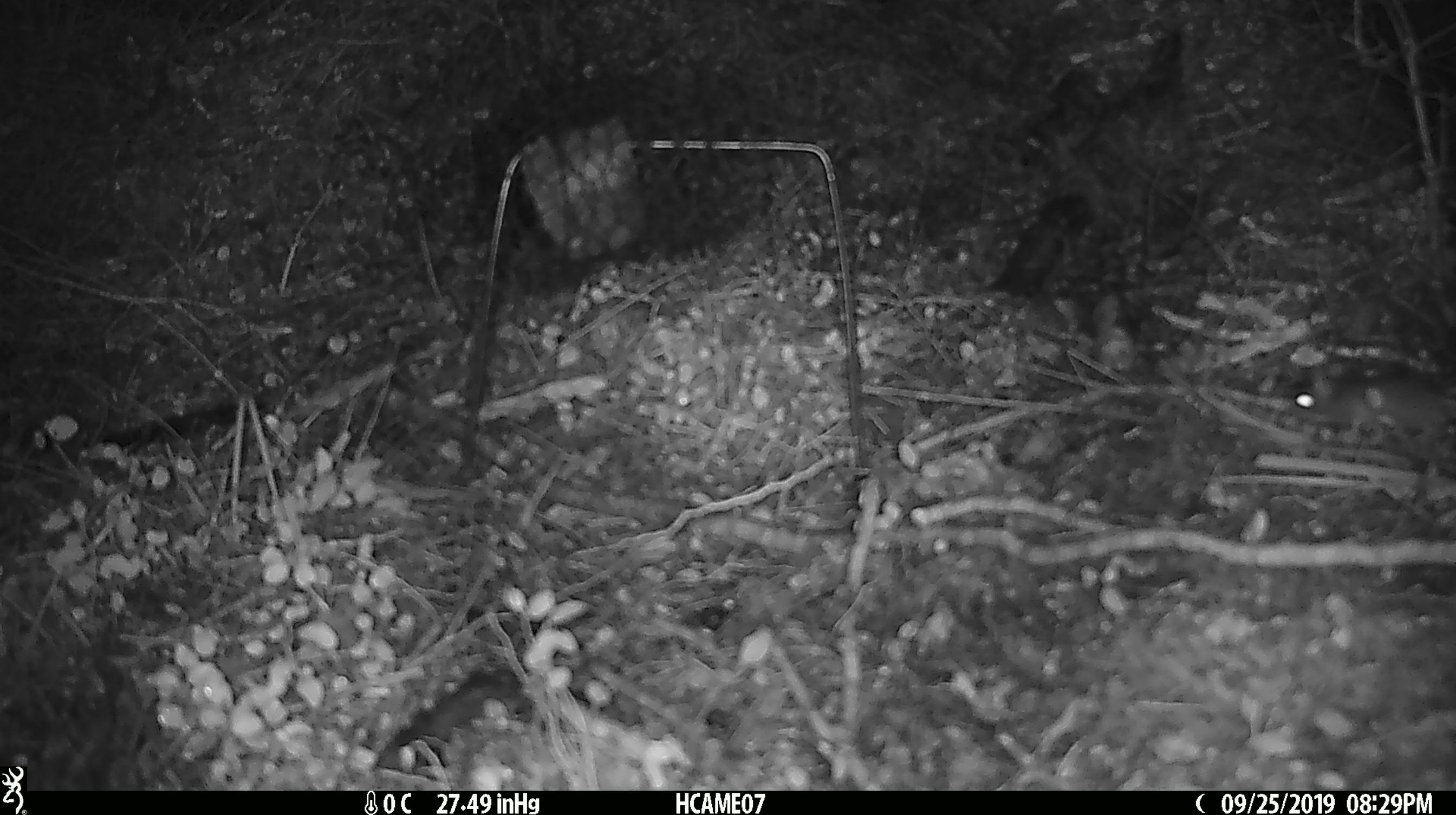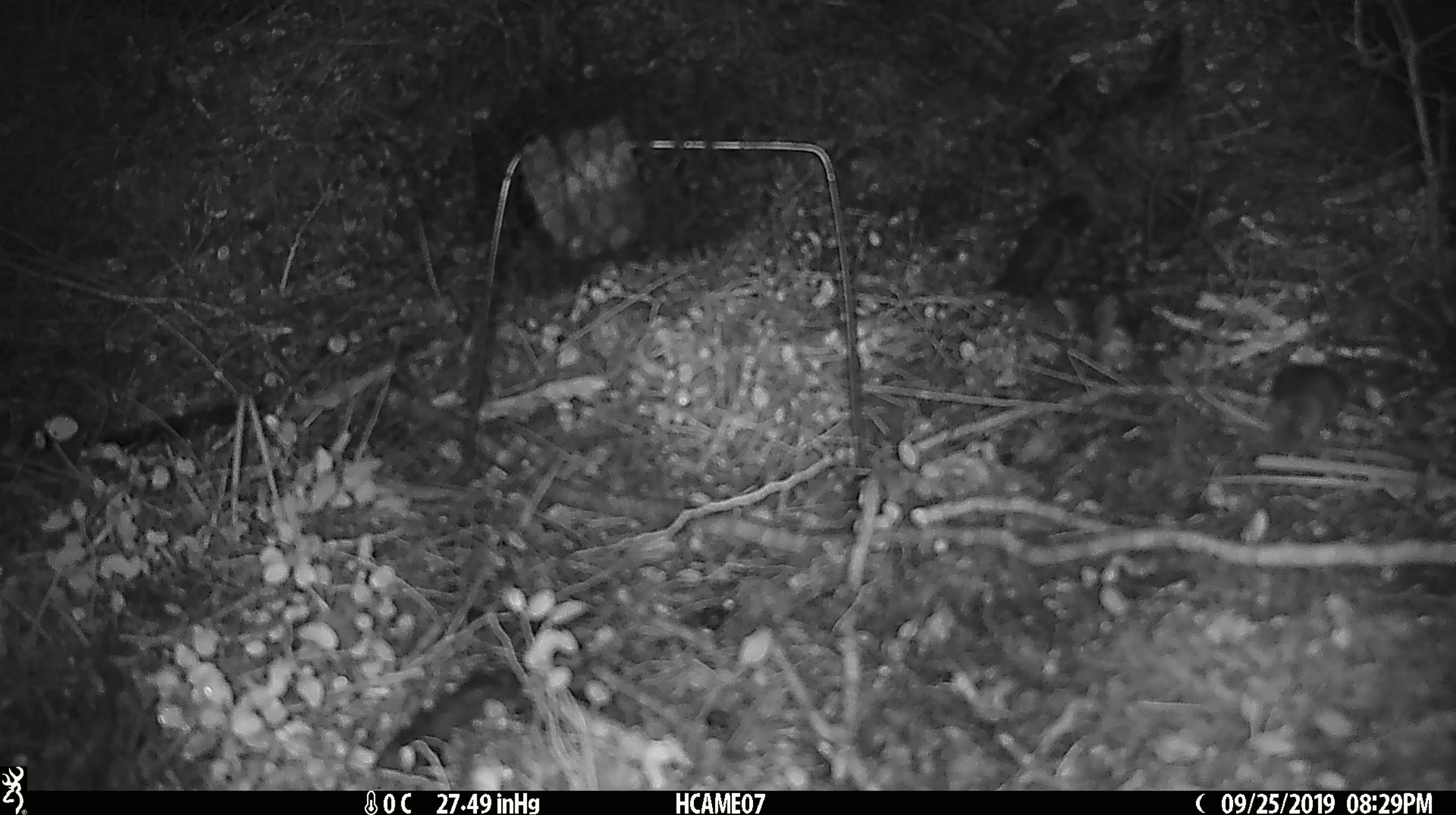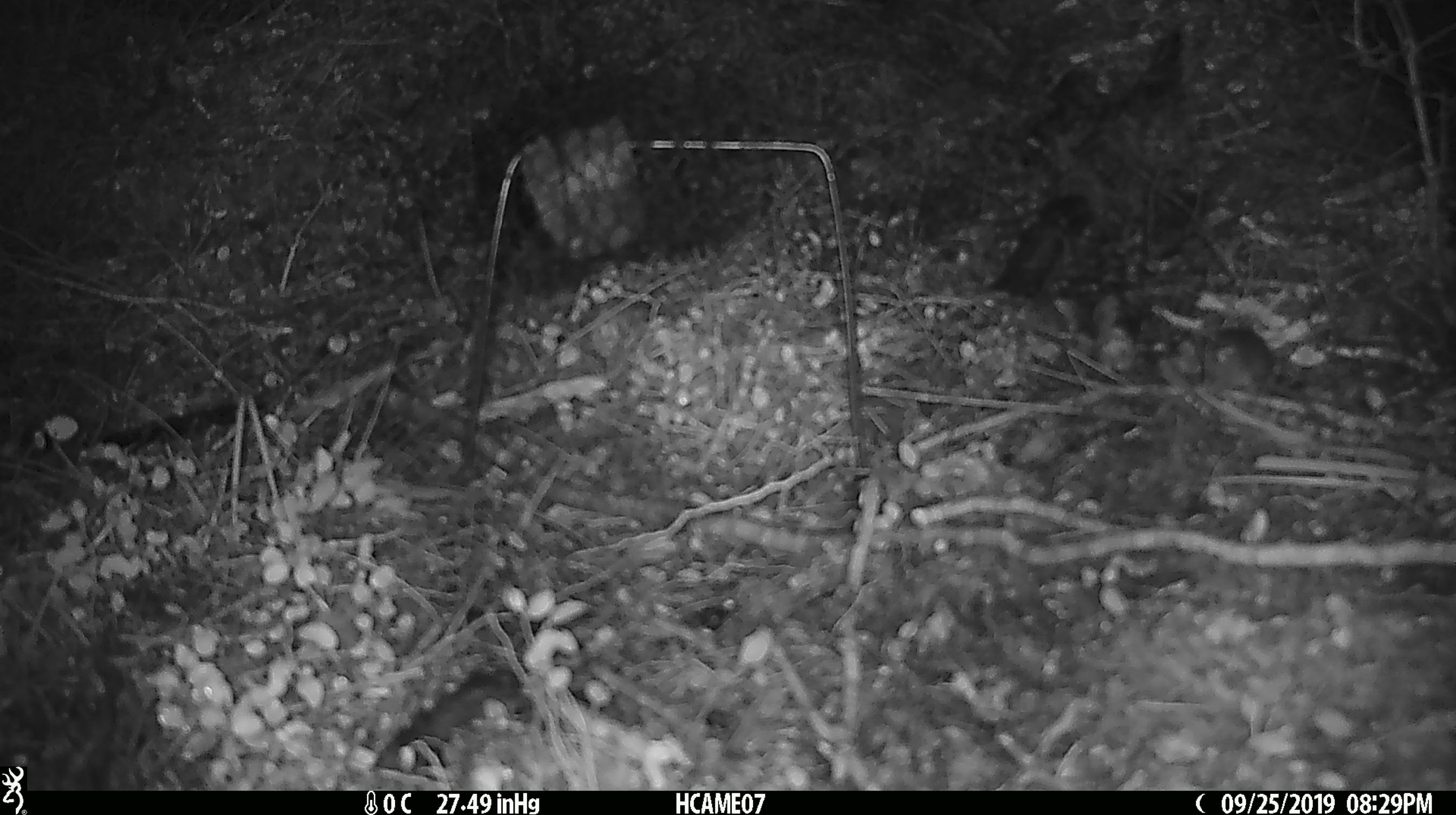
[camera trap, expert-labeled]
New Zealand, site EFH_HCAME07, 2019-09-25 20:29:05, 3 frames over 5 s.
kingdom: Animalia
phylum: Chordata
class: Mammalia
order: Rodentia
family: Muridae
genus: Mus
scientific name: Mus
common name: mouse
Mouse (Mus).